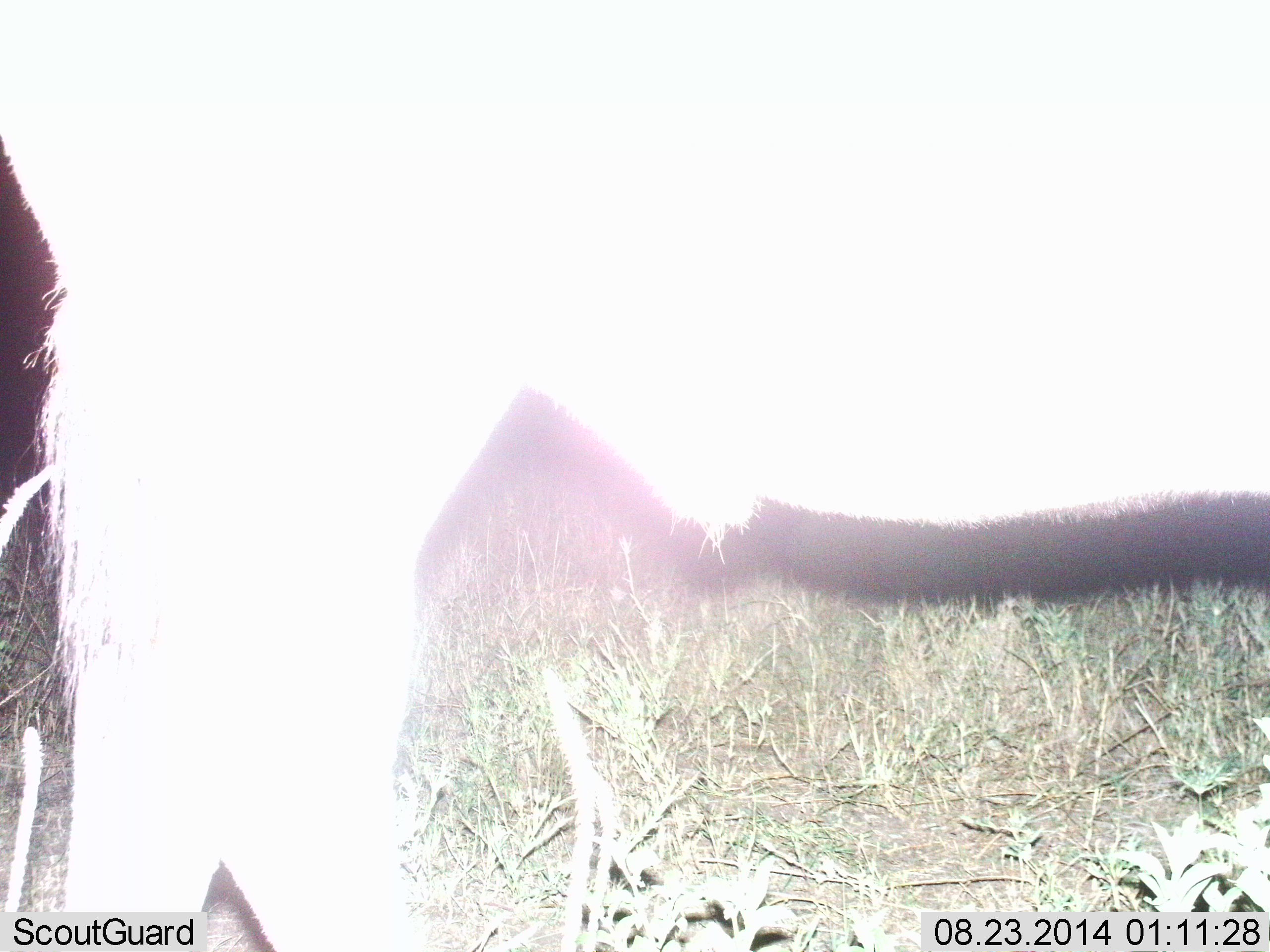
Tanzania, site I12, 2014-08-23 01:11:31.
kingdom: Animalia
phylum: Chordata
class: Mammalia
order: Artiodactyla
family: Bovidae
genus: Connochaetes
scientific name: Connochaetes taurinus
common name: blue wildebeest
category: wildebeest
Wildebeest (blue wildebeest) (Connochaetes taurinus), count 1. Behavior (volunteer vote fractions): standing 100%, resting 0%, moving 0%, interacting 0%. Young present (vote fraction): 0%. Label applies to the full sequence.